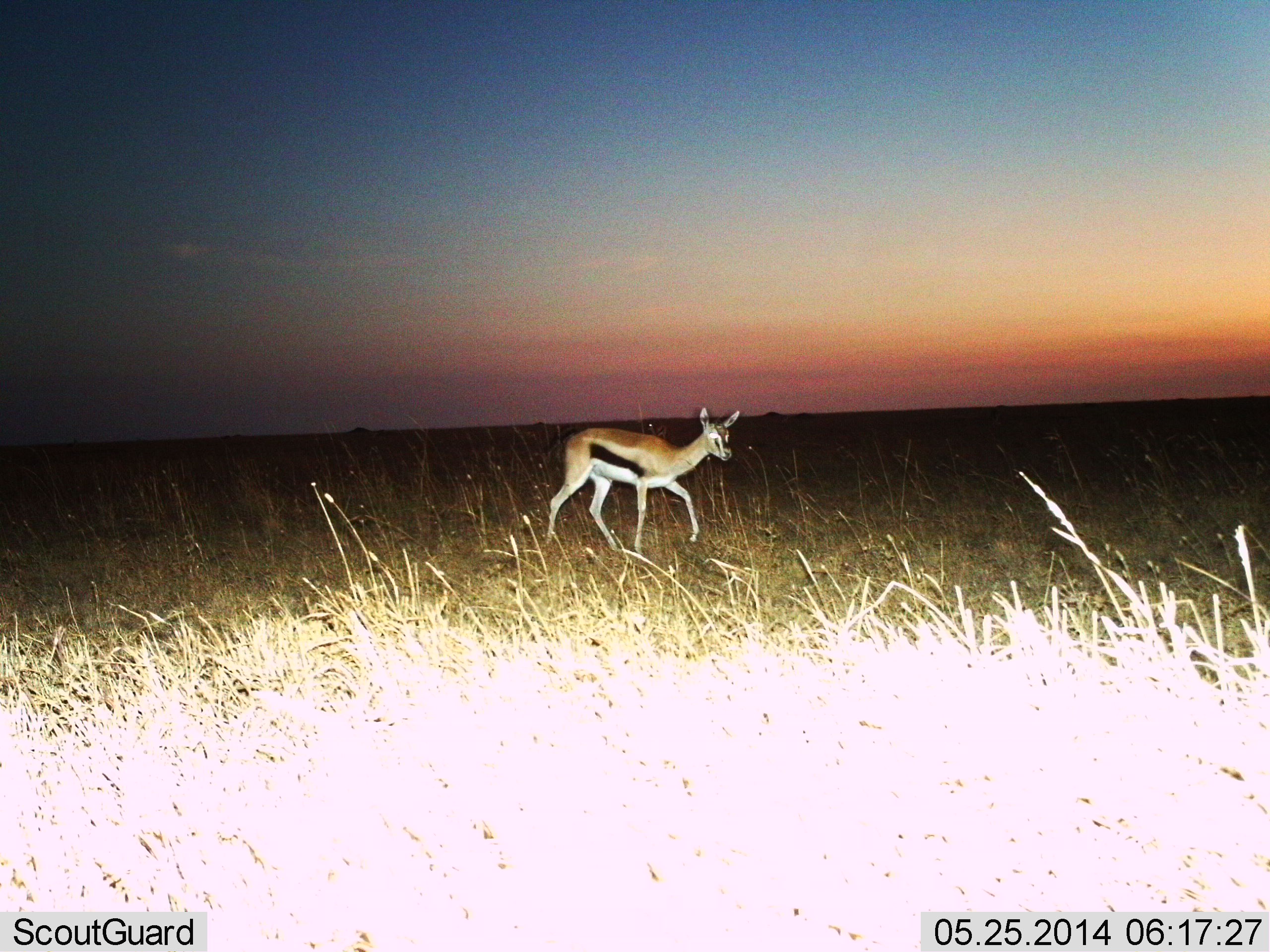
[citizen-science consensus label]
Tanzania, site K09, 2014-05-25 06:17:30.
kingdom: Animalia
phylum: Chordata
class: Mammalia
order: Artiodactyla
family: Bovidae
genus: Eudorcas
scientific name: Eudorcas thomsonii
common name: thomson's gazelle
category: gazellethomsons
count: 1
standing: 0%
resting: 0%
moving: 100%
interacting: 0%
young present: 0%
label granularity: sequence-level